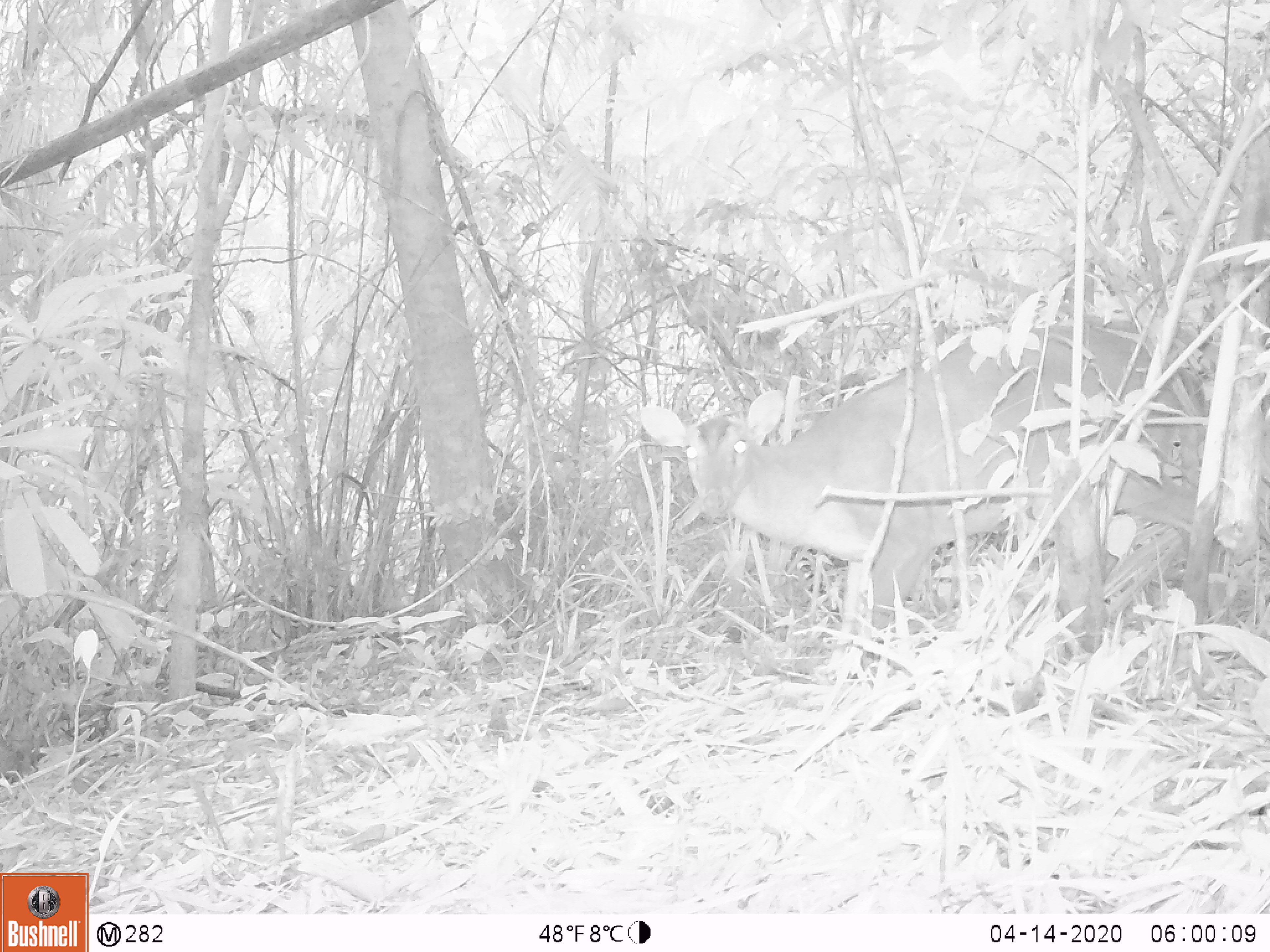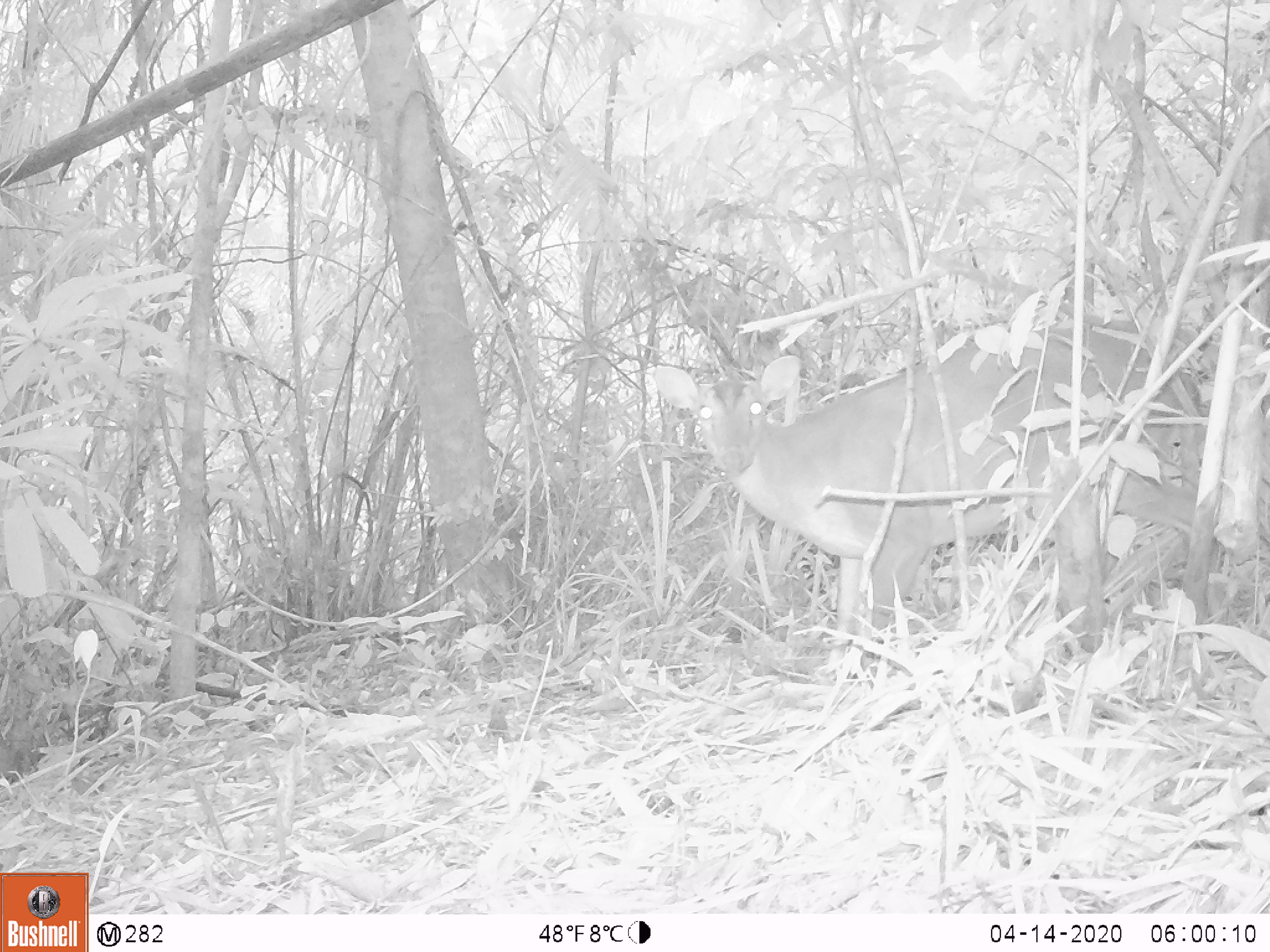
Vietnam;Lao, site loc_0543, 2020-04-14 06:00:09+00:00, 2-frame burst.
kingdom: Animalia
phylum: Chordata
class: Mammalia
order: Artiodactyla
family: Cervidae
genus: Muntiacus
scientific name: Muntiacus vuquangensis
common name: large-antlered muntjac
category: large antlered muntjac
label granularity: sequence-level